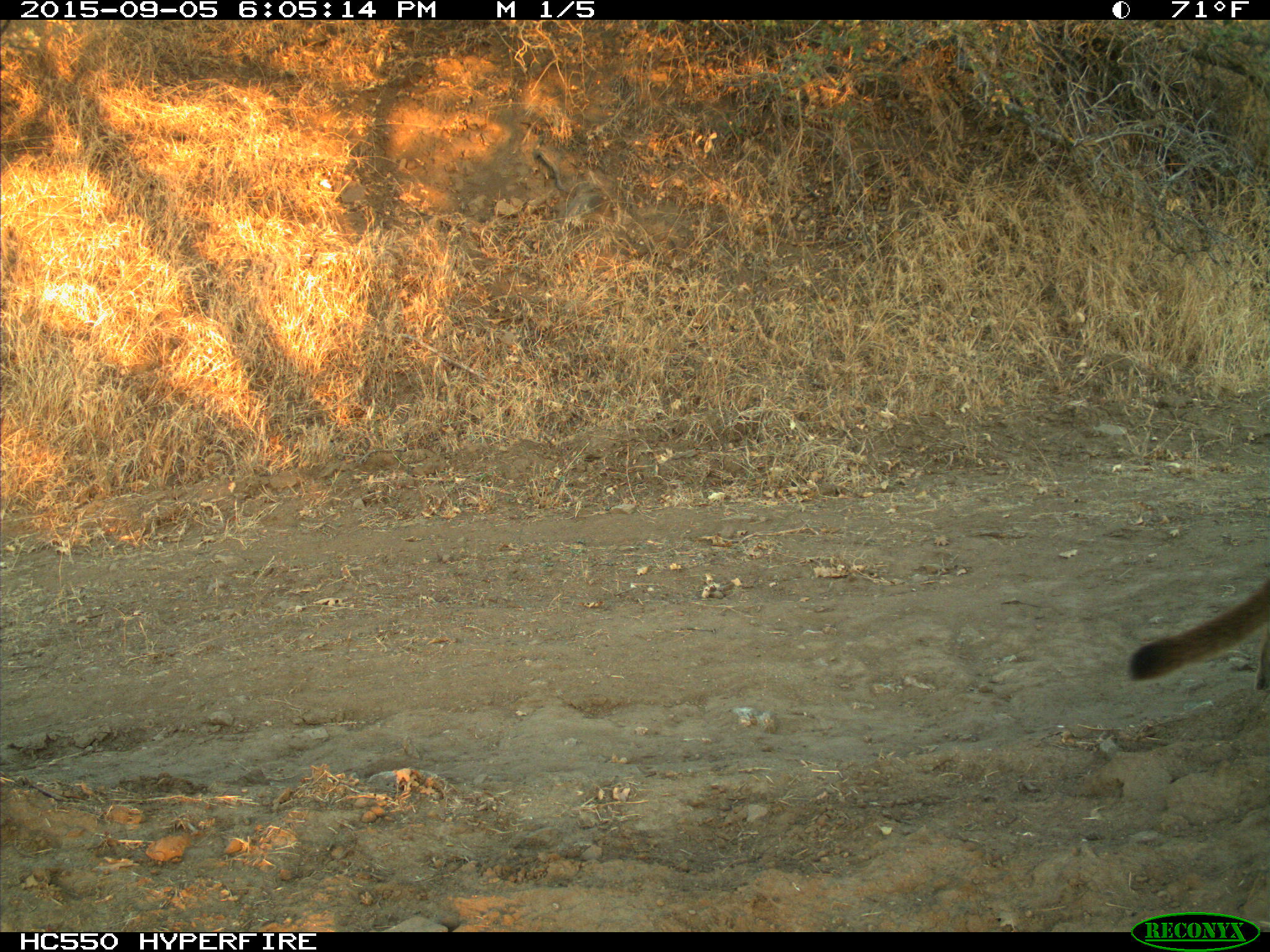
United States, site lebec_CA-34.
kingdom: Animalia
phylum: Chordata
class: Mammalia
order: Carnivora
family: Felidae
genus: Puma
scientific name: Puma concolor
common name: mountain lion